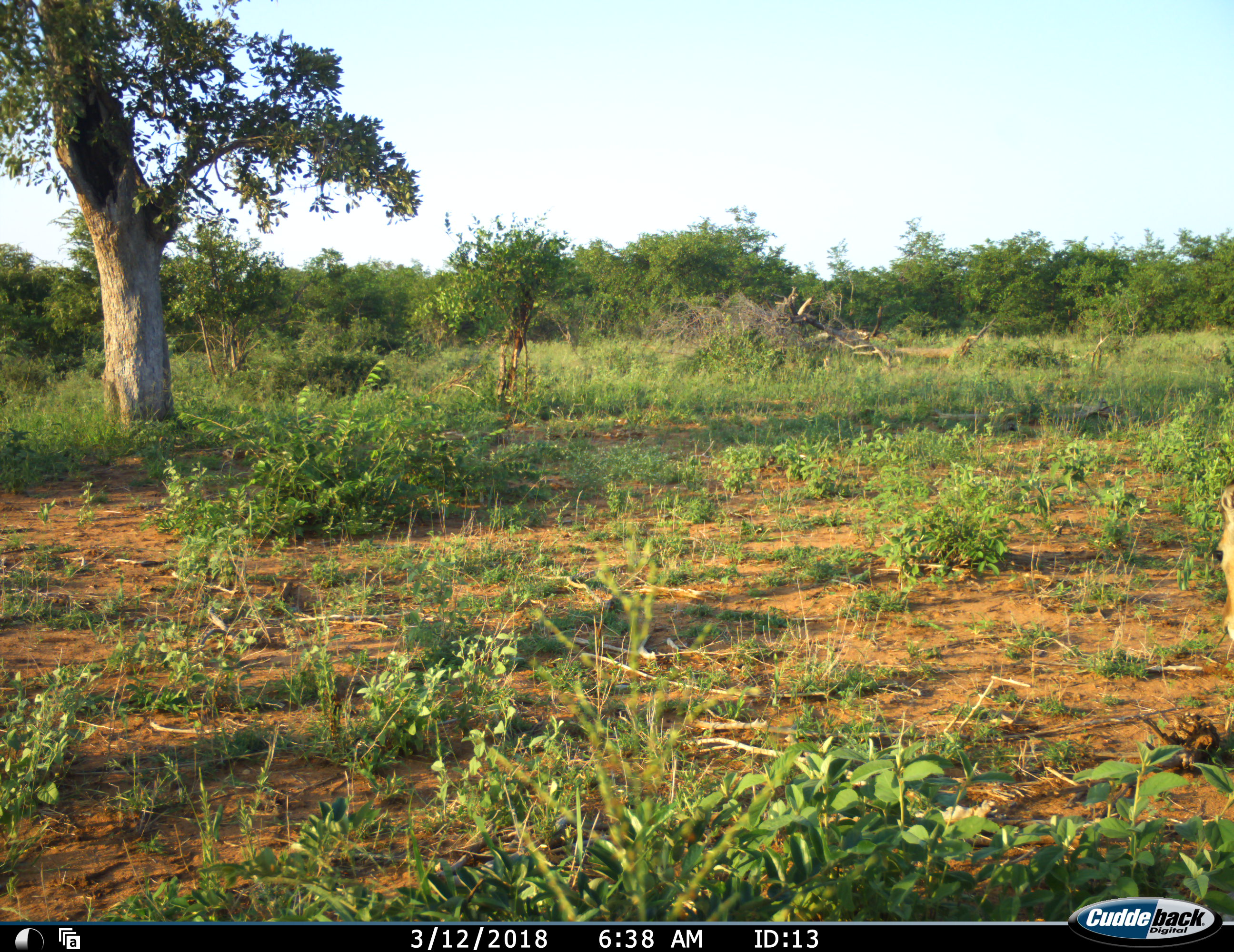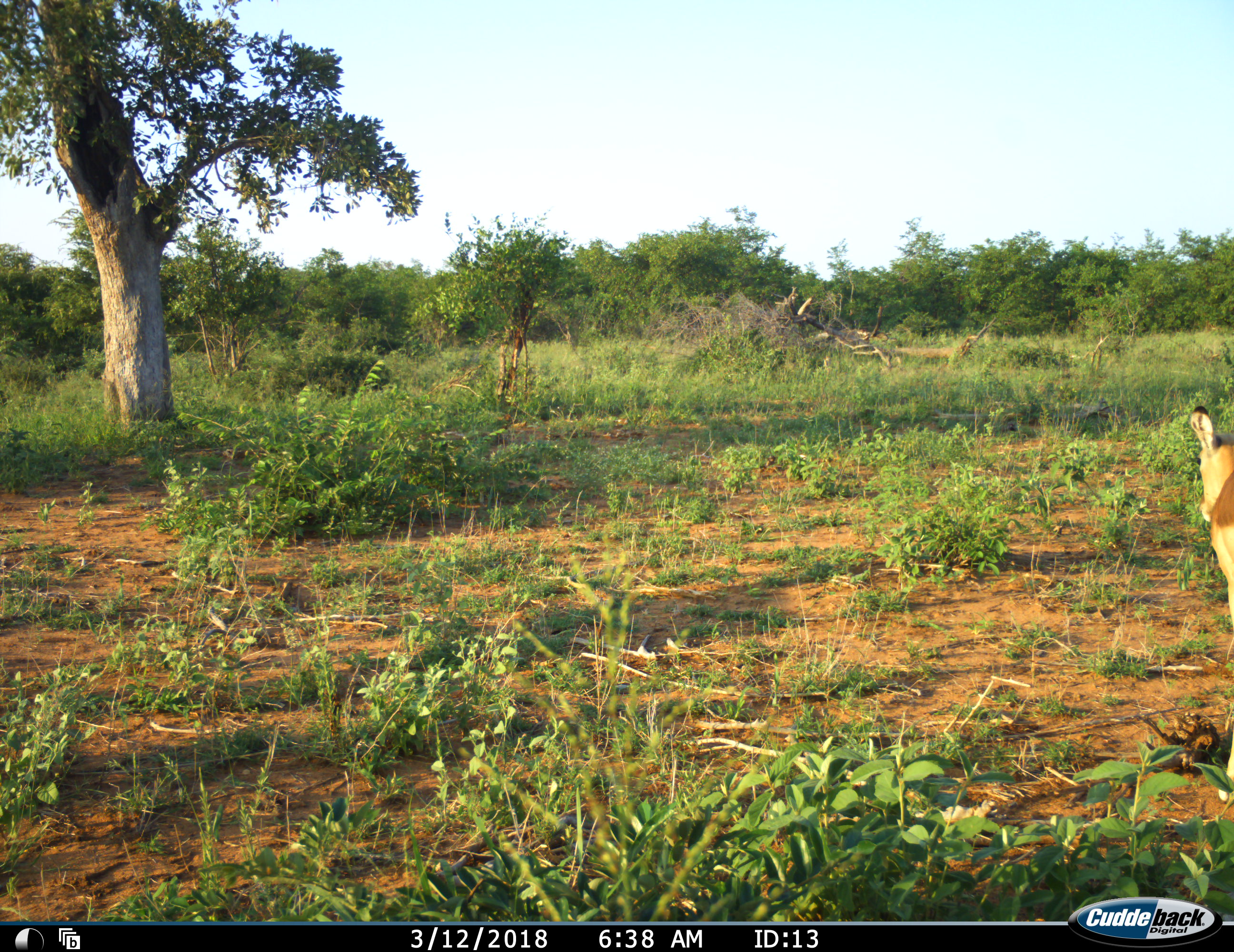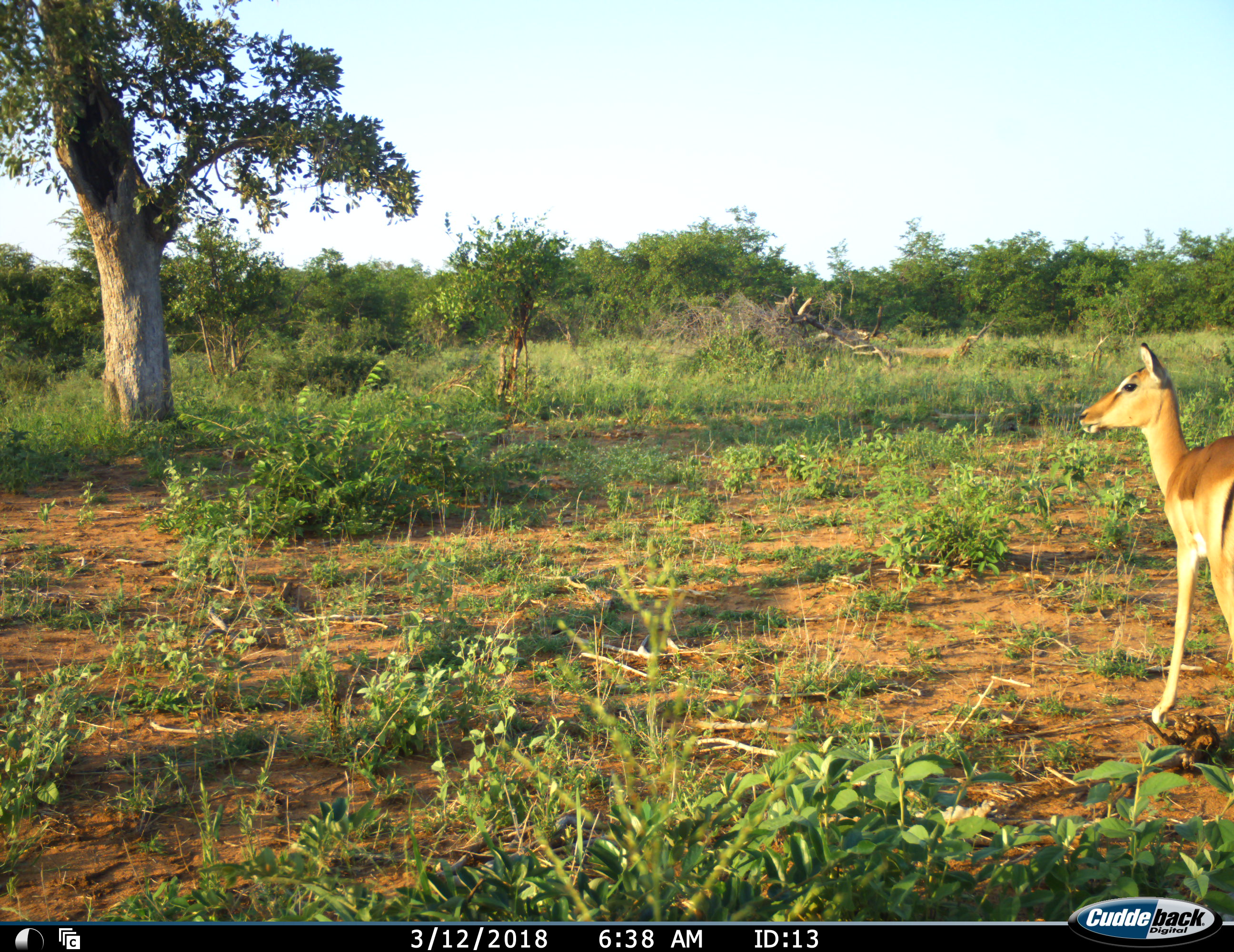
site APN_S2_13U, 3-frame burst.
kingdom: Animalia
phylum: Chordata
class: Mammalia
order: Artiodactyla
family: Bovidae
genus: Aepyceros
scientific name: Aepyceros melampus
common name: impala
Impala (Aepyceros melampus), count 1. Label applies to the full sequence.